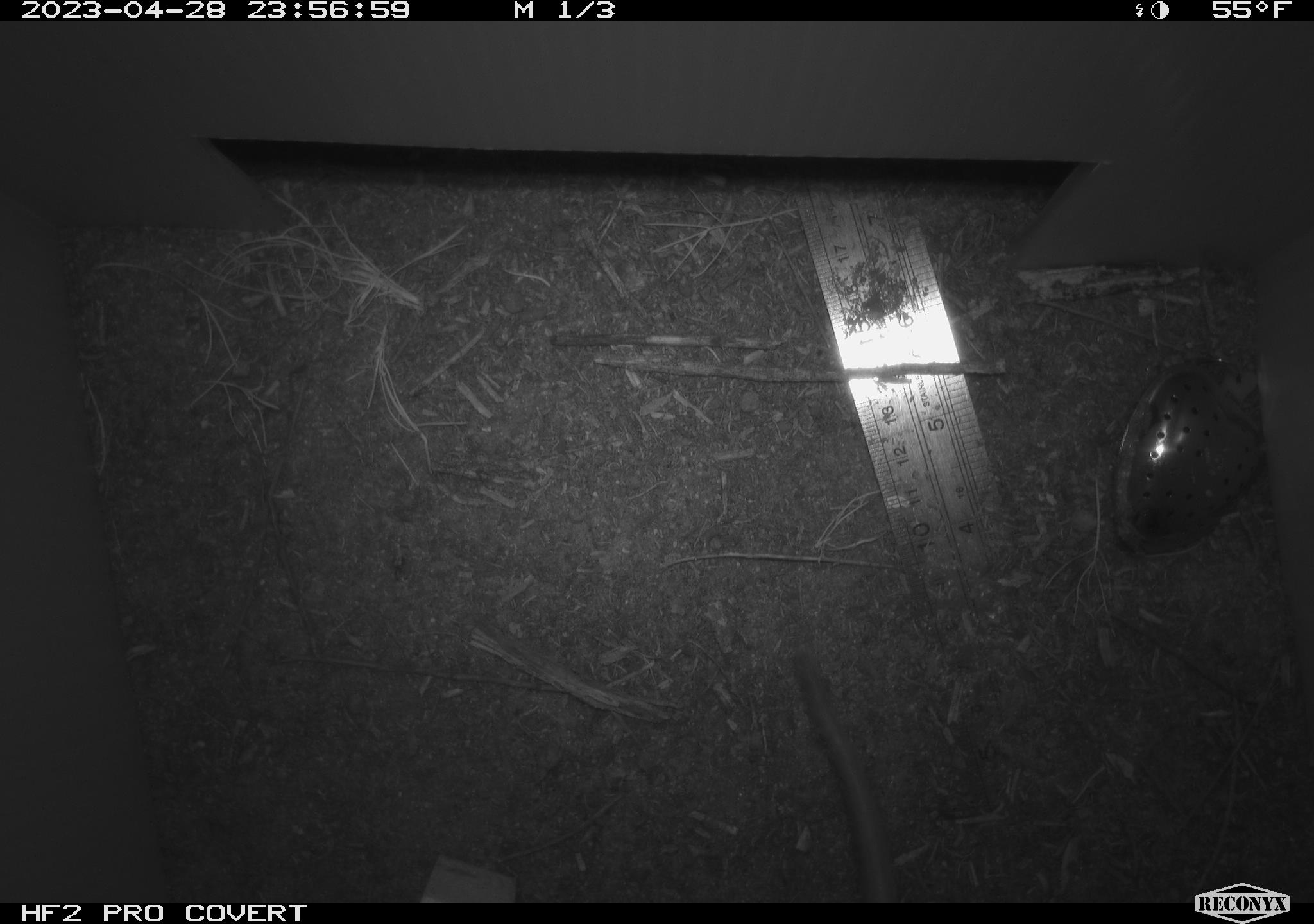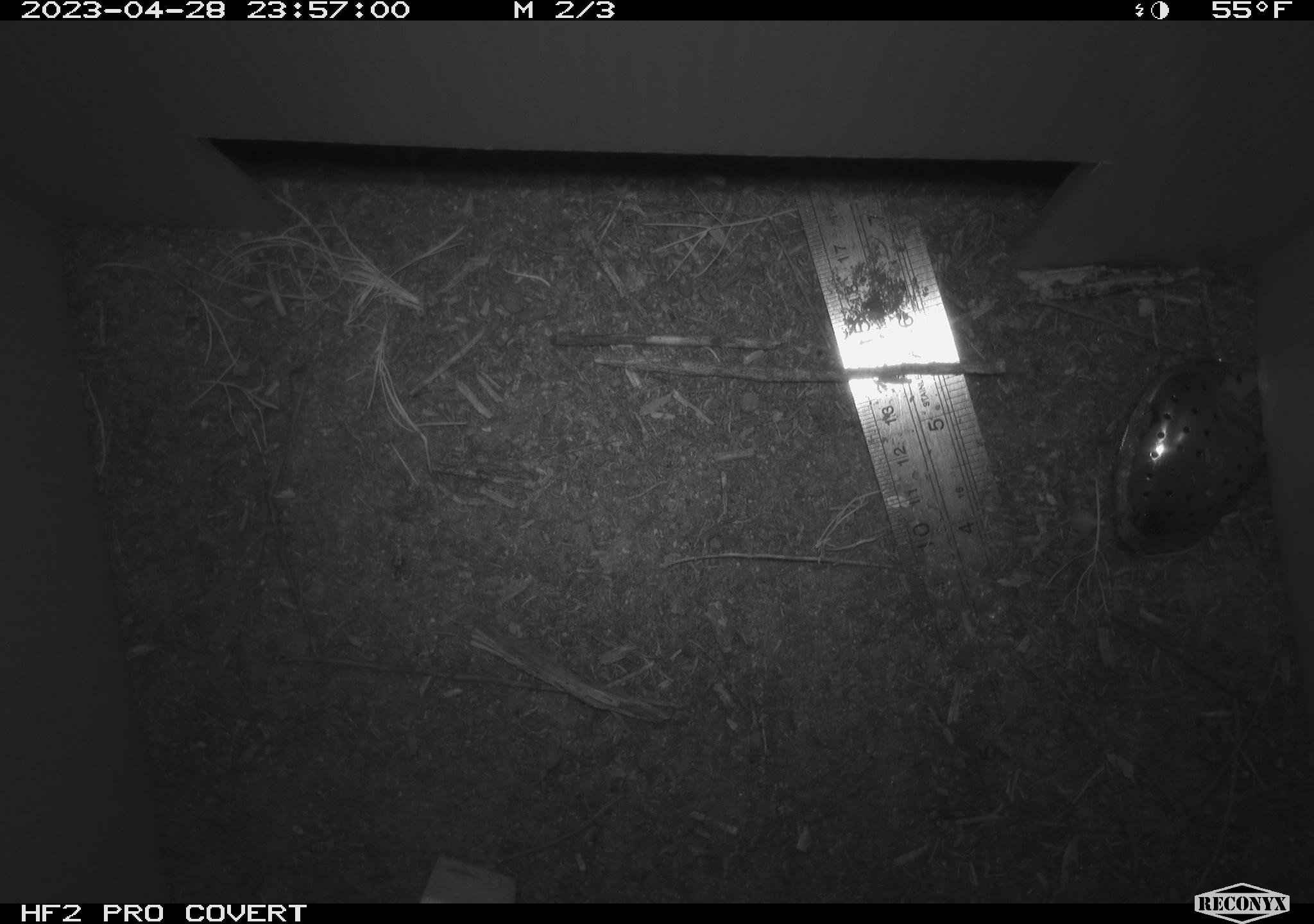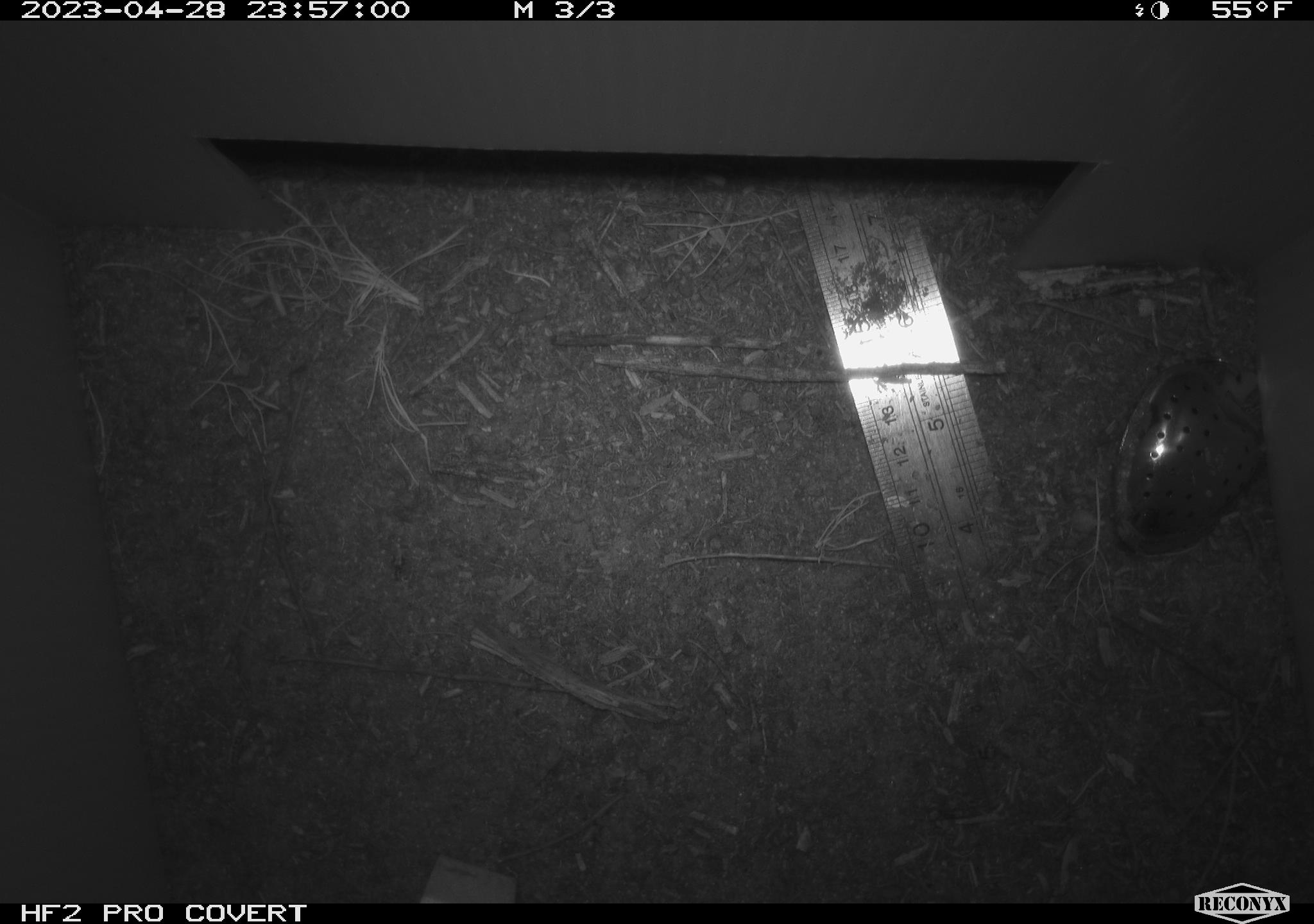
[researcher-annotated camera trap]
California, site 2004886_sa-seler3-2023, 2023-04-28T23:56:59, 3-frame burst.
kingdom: Animalia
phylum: Chordata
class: Mammalia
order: Rodentia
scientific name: Rodentia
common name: woodrat or rat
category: woodrat or rat species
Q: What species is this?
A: Woodrat or rat species (woodrat or rat) (Rodentia).